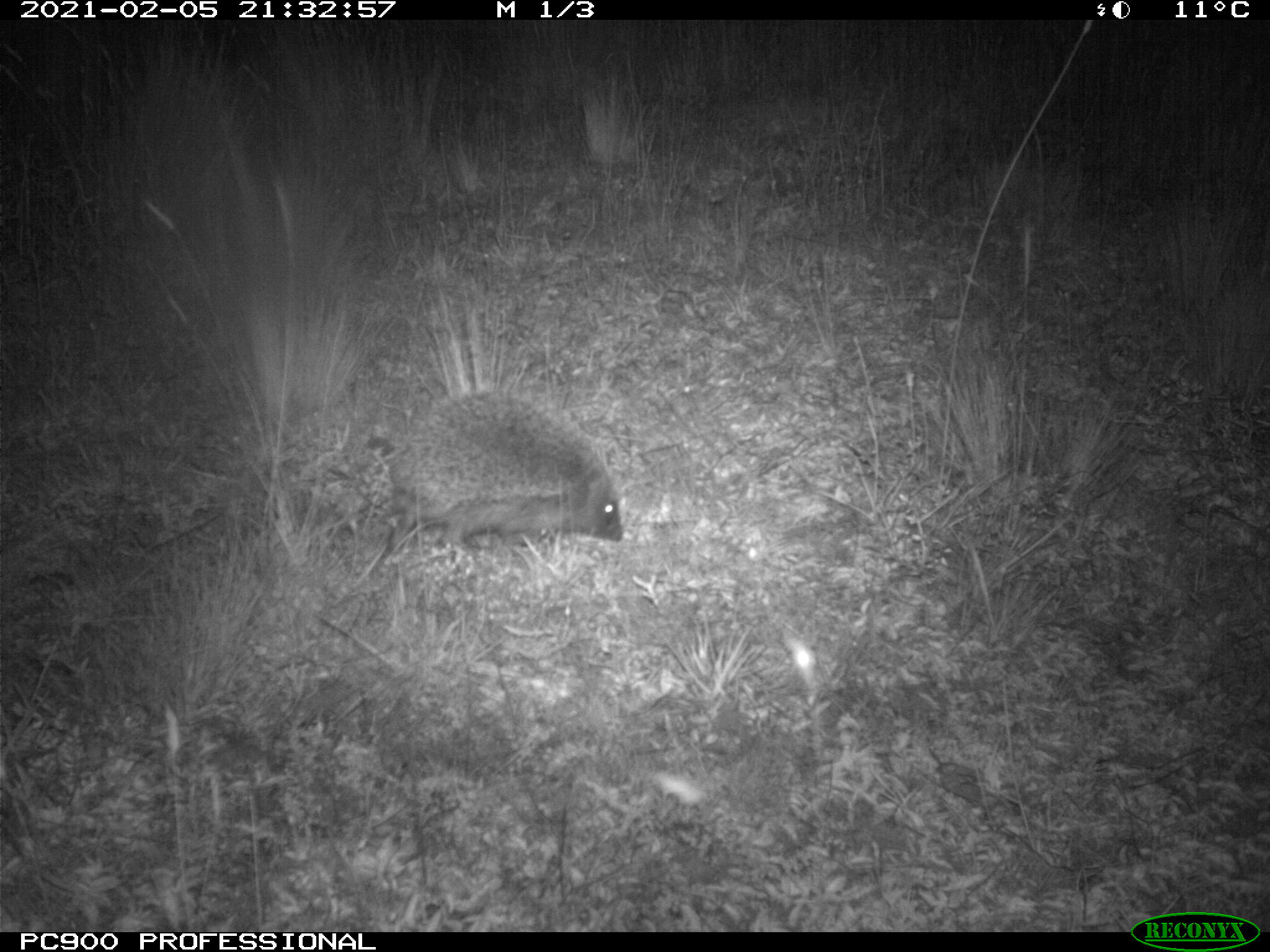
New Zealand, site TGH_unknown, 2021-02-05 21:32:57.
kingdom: Animalia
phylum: Chordata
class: Mammalia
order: Eulipotyphla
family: Erinaceidae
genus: Erinaceus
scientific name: Erinaceus europaeus europaeus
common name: european hedgehog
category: hedgehog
Hedgehog (european hedgehog) (Erinaceus europaeus europaeus).